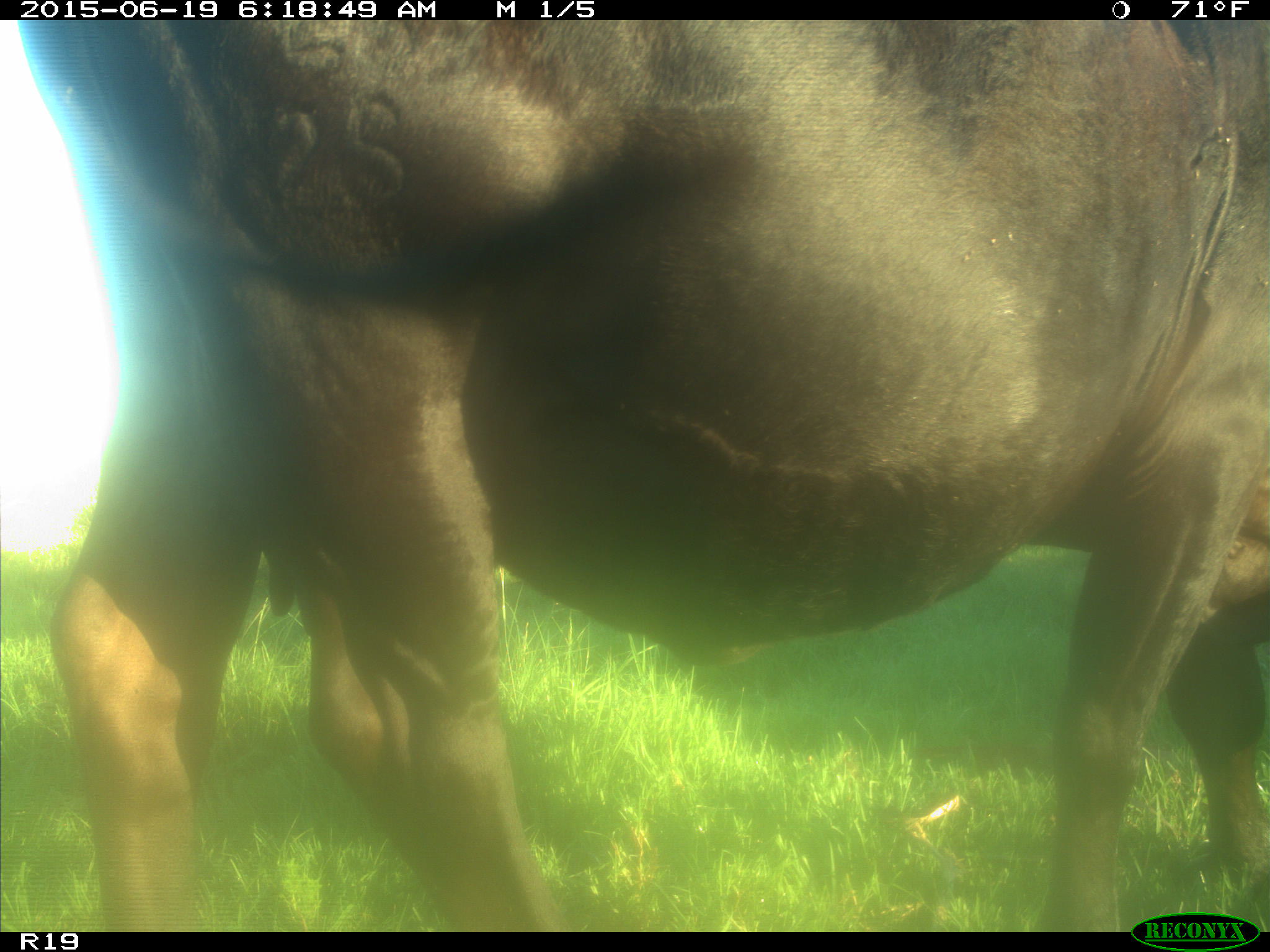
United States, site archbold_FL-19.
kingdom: Animalia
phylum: Chordata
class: Mammalia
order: Artiodactyla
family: Bovidae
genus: Bos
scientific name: Bos taurus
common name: domestic cow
Bos taurus (domestic cow).